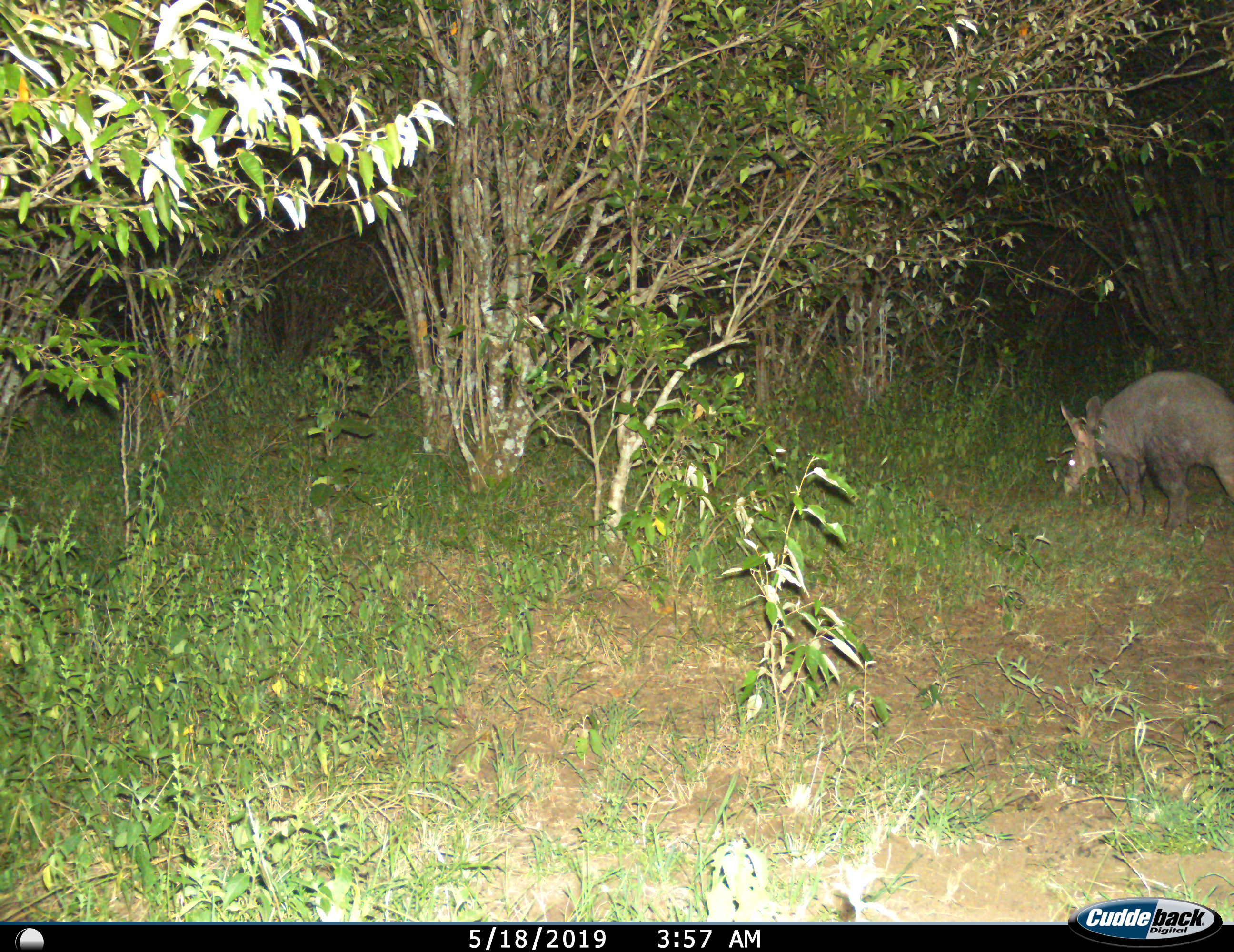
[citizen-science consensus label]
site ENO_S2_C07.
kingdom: Animalia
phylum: Chordata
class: Mammalia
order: Tubulidentata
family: Orycteropodidae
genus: Orycteropus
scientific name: Orycteropus afer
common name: aardvark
Aardvark (Orycteropus afer), count 1. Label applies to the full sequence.